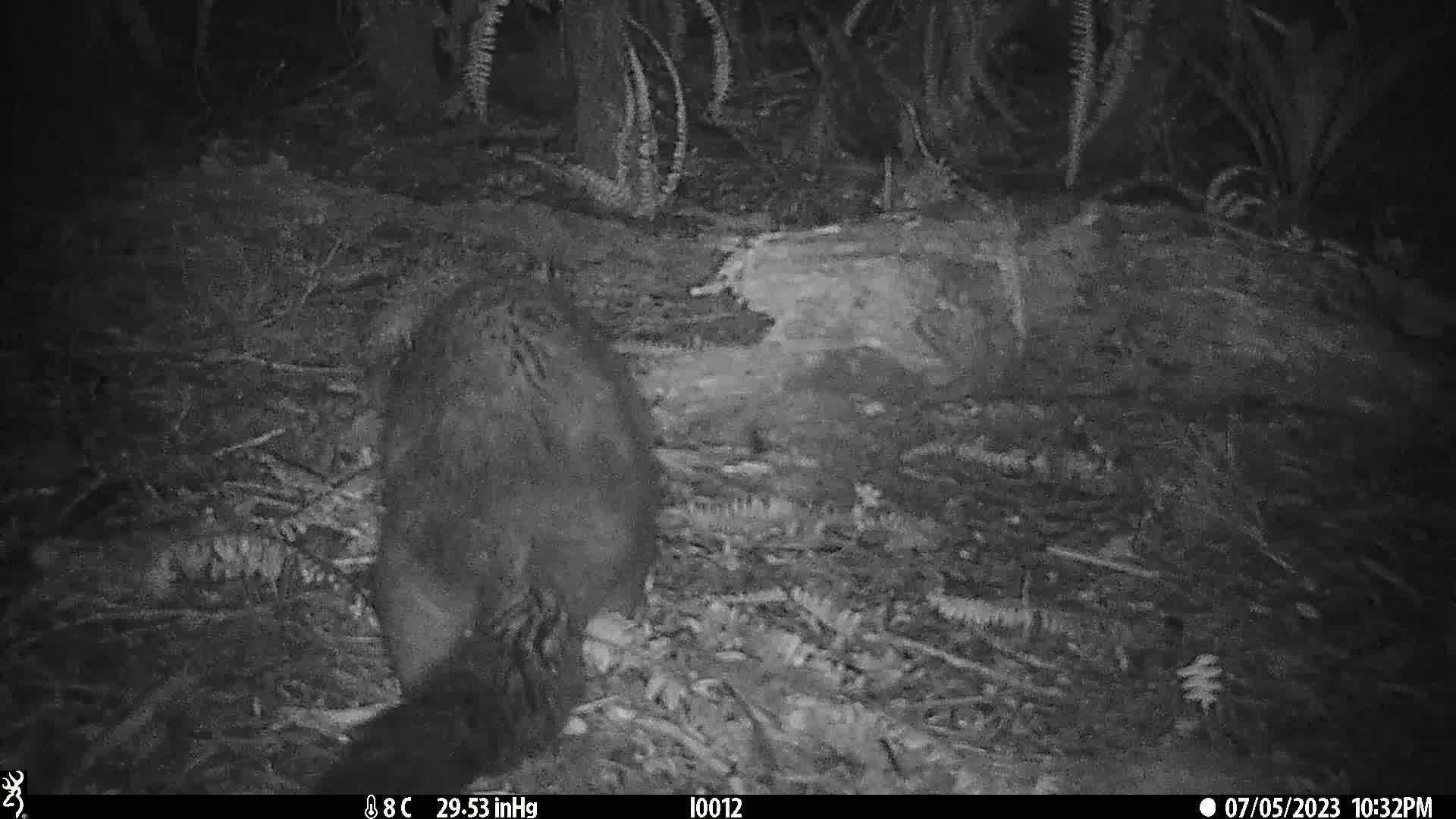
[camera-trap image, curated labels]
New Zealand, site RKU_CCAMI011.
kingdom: Animalia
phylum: Chordata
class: Mammalia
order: Diprotodontia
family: Phalangeridae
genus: Trichosurus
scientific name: Trichosurus vulpecula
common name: common brushtail possum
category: possum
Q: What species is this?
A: Possum (common brushtail possum) (Trichosurus vulpecula).